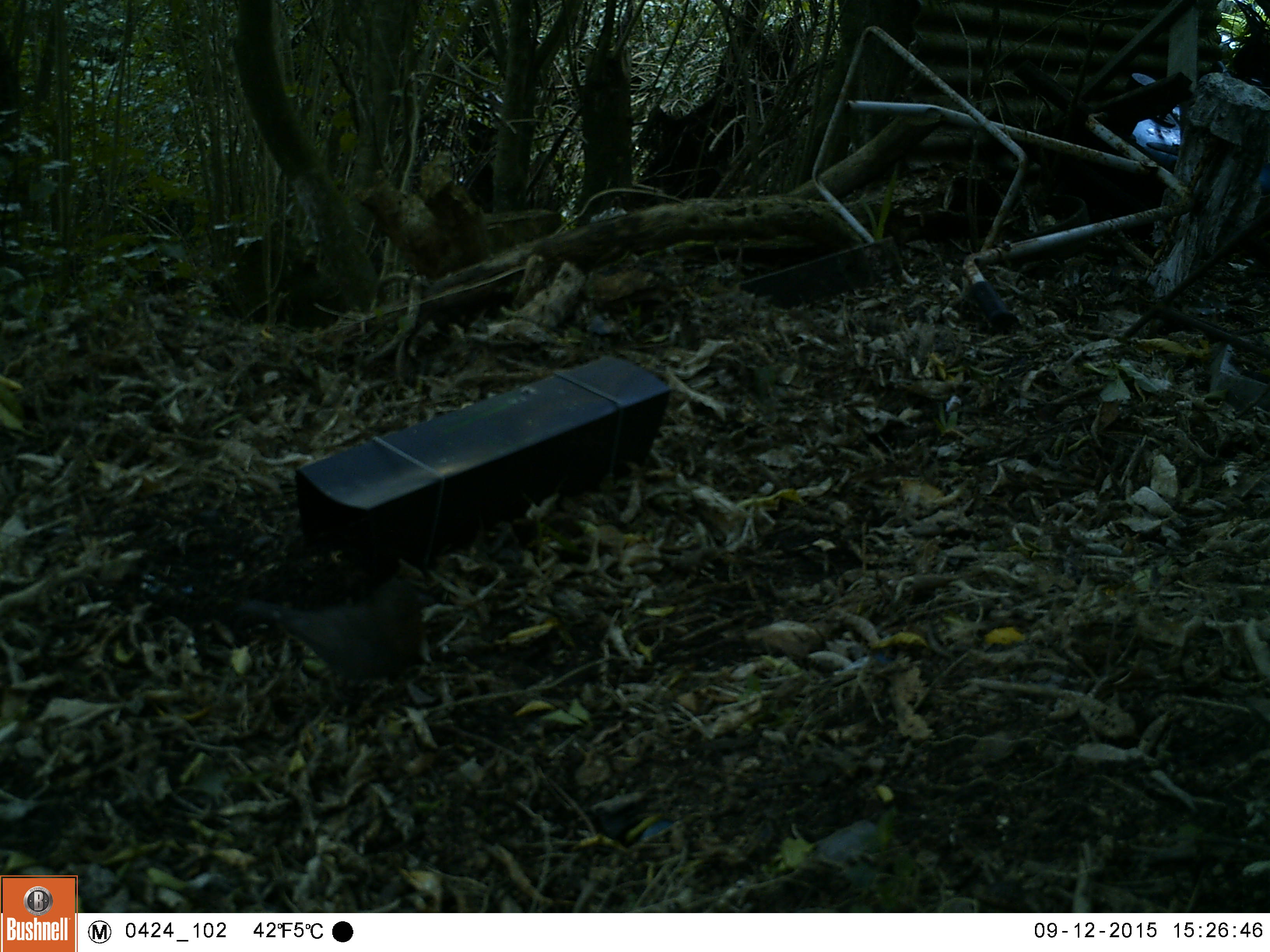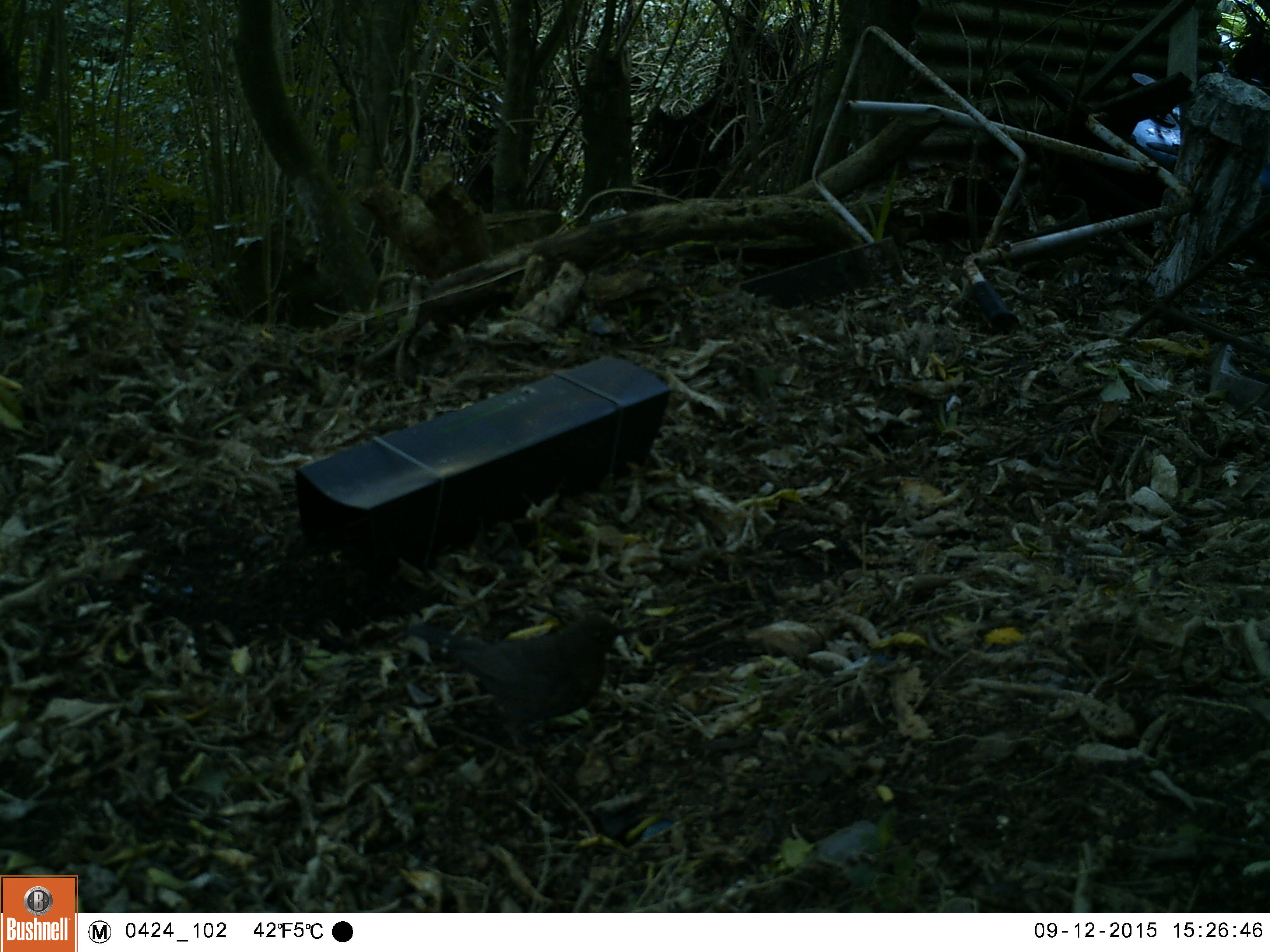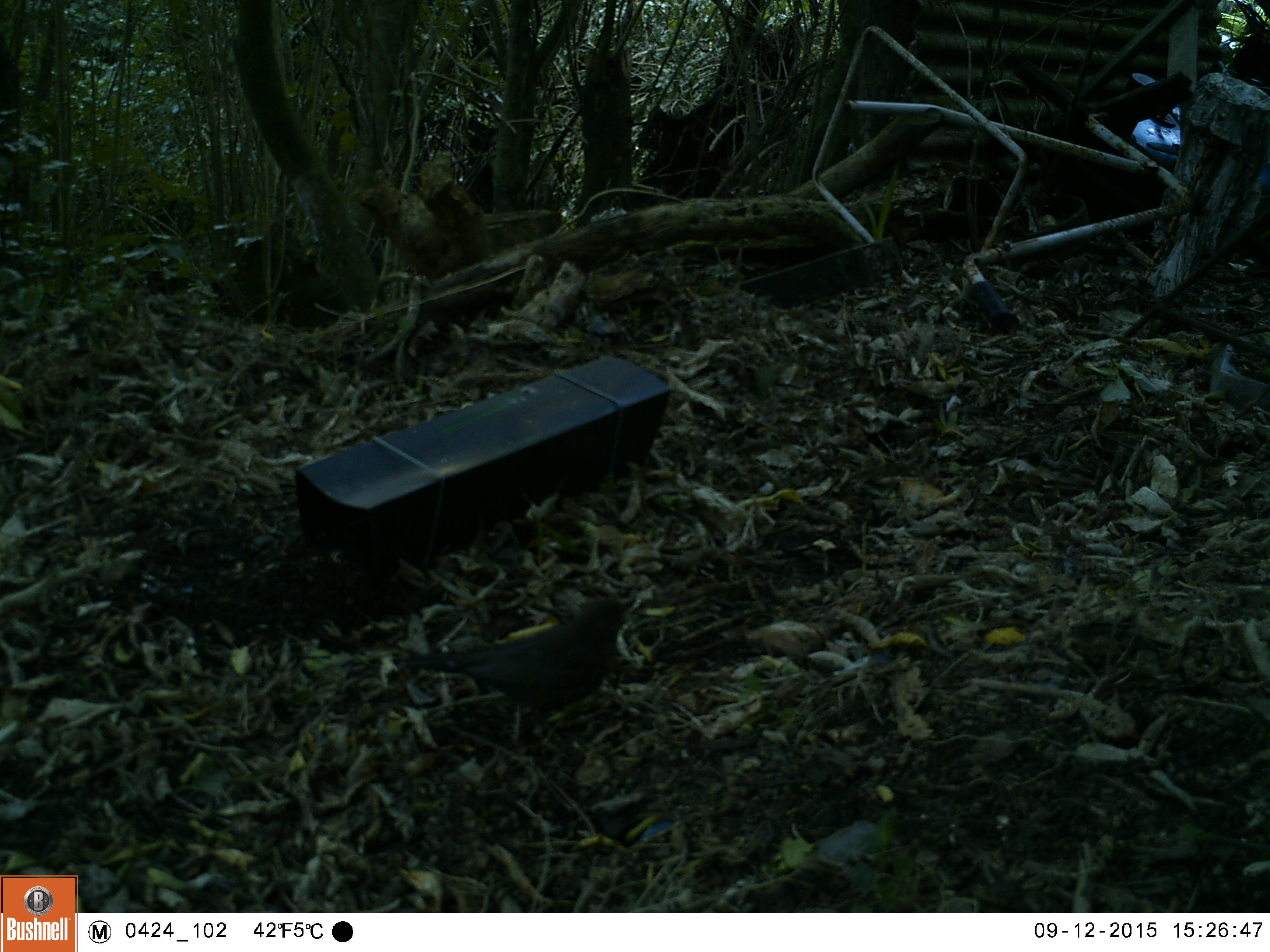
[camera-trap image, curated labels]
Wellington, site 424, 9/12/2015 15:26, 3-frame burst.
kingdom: Animalia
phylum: Chordata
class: Aves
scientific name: Aves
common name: bird